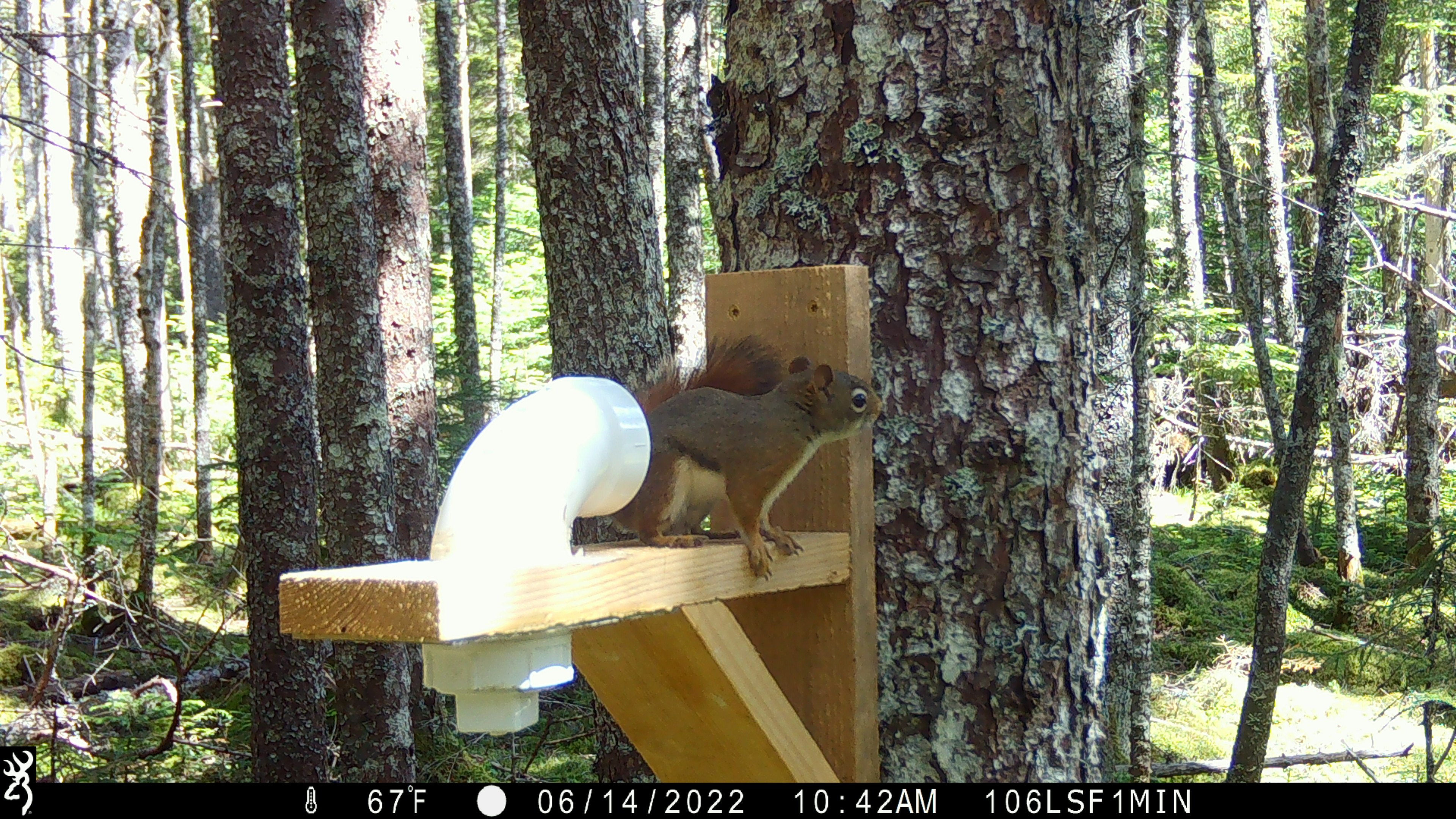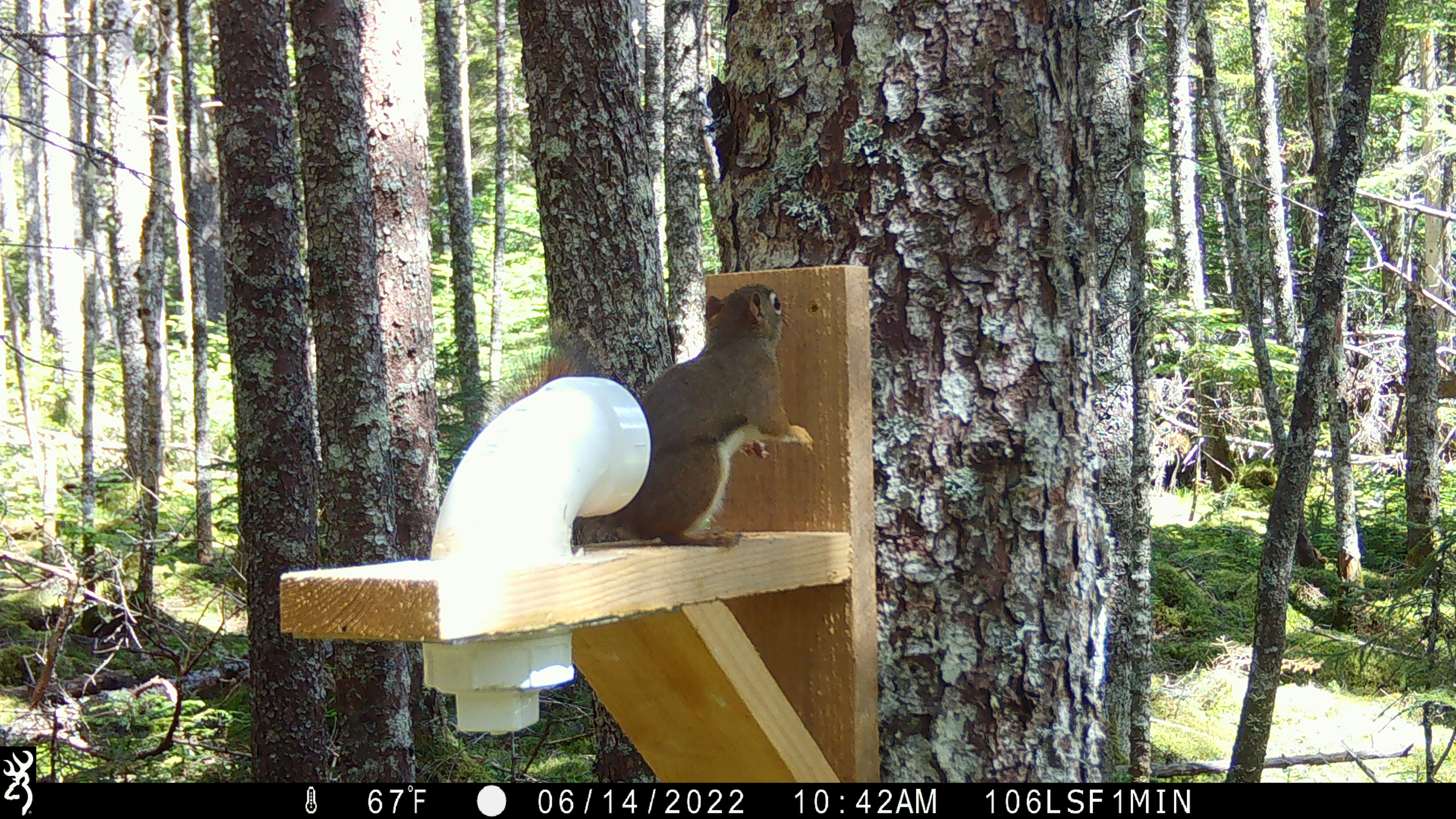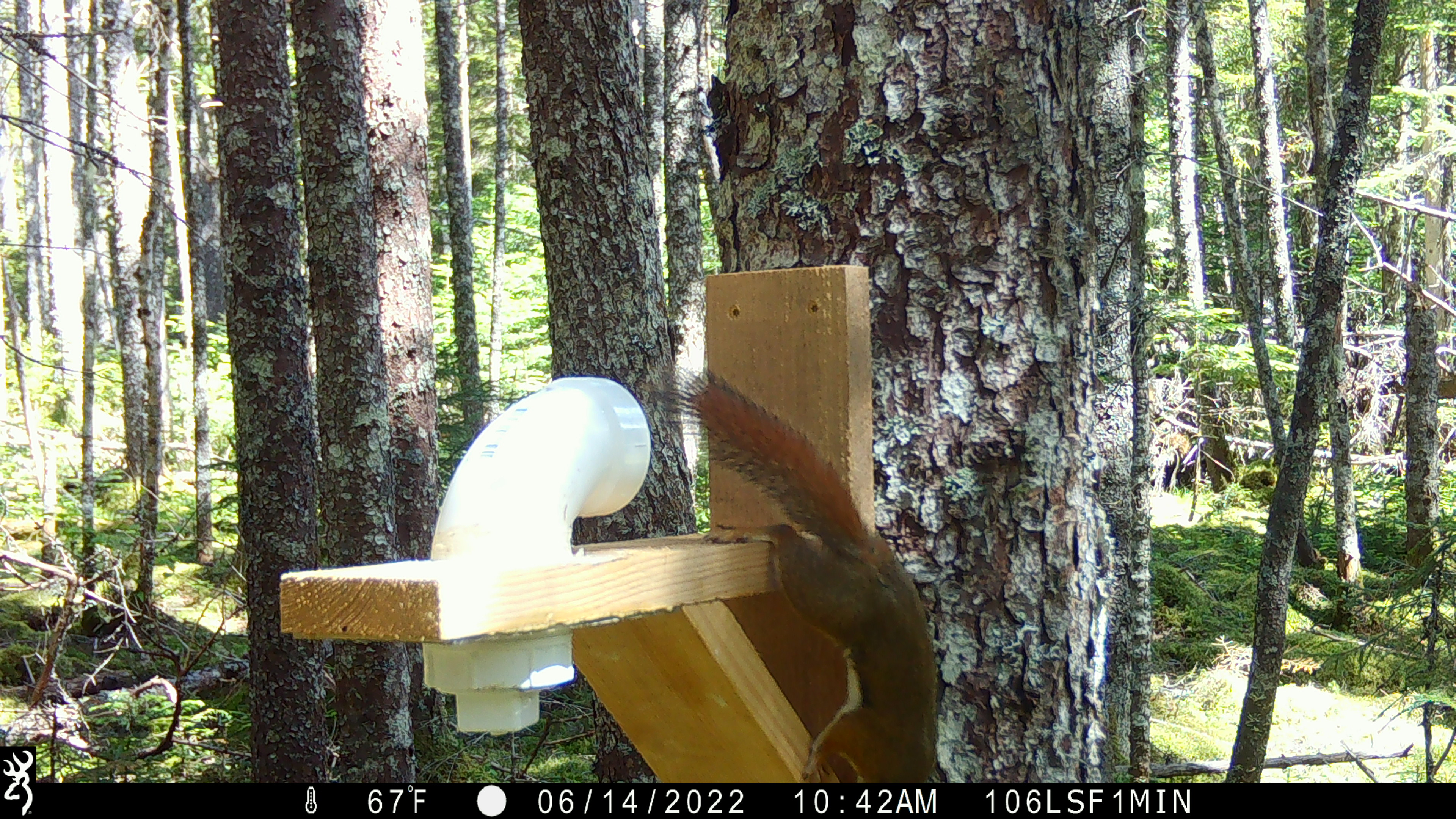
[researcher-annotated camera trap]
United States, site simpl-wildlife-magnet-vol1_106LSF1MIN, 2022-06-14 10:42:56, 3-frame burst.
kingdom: Animalia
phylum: Chordata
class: Mammalia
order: Rodentia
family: Sciuridae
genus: Tamiasciurus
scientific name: Tamiasciurus hudsonicus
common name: red squirrel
Red squirrel (Tamiasciurus hudsonicus).